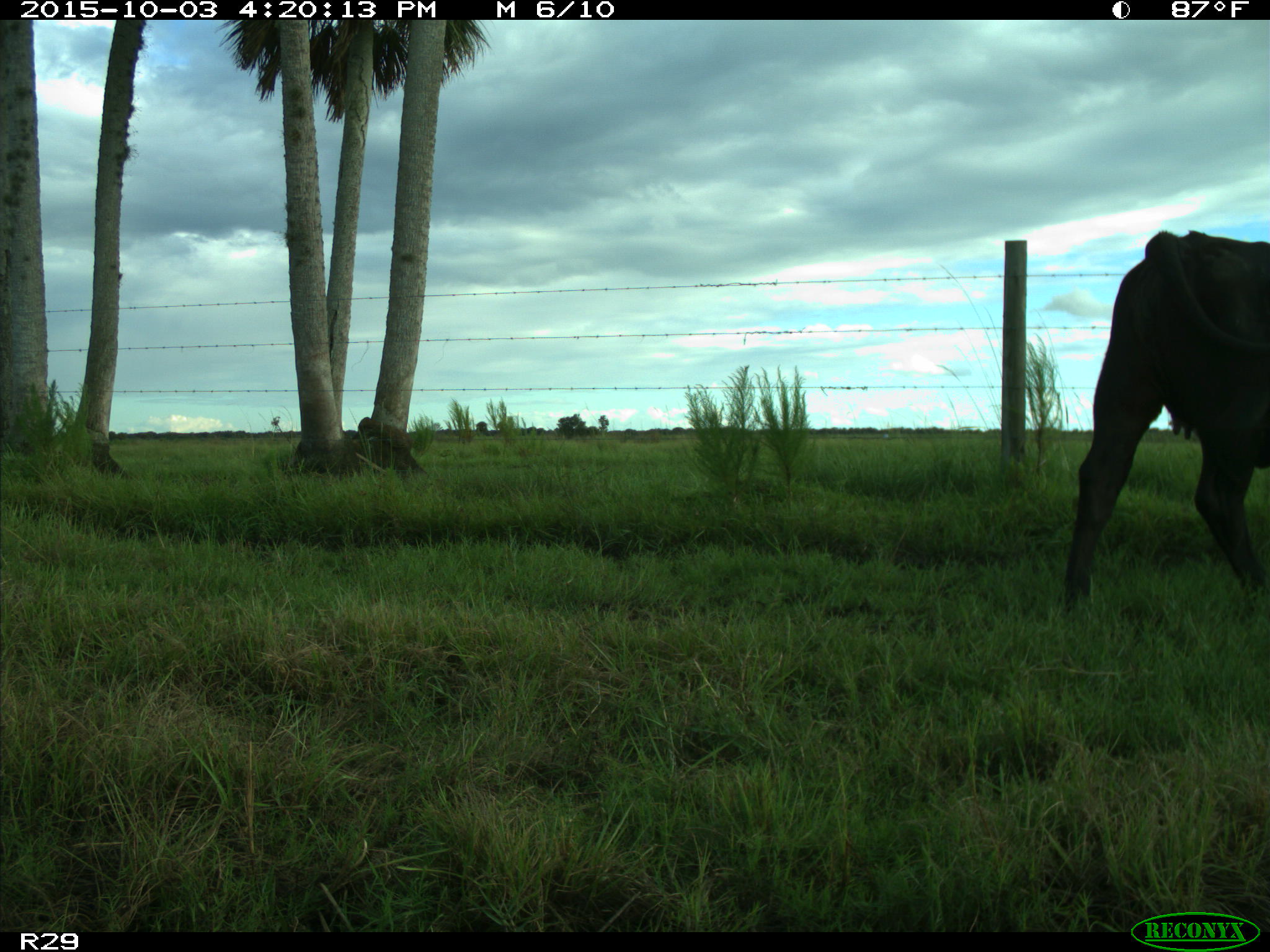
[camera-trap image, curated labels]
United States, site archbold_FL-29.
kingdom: Animalia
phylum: Chordata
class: Mammalia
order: Artiodactyla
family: Bovidae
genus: Bos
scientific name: Bos taurus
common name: domestic cow